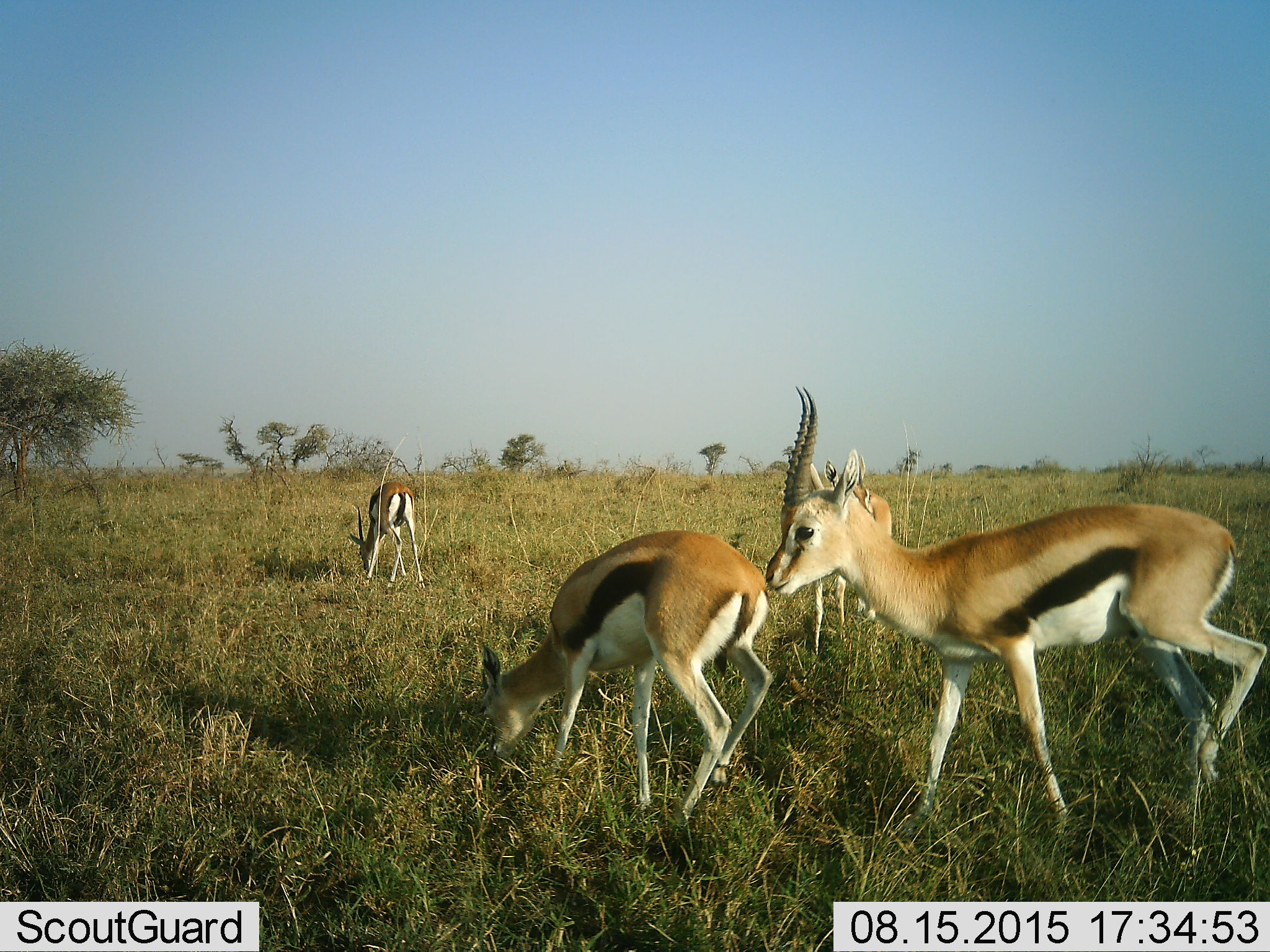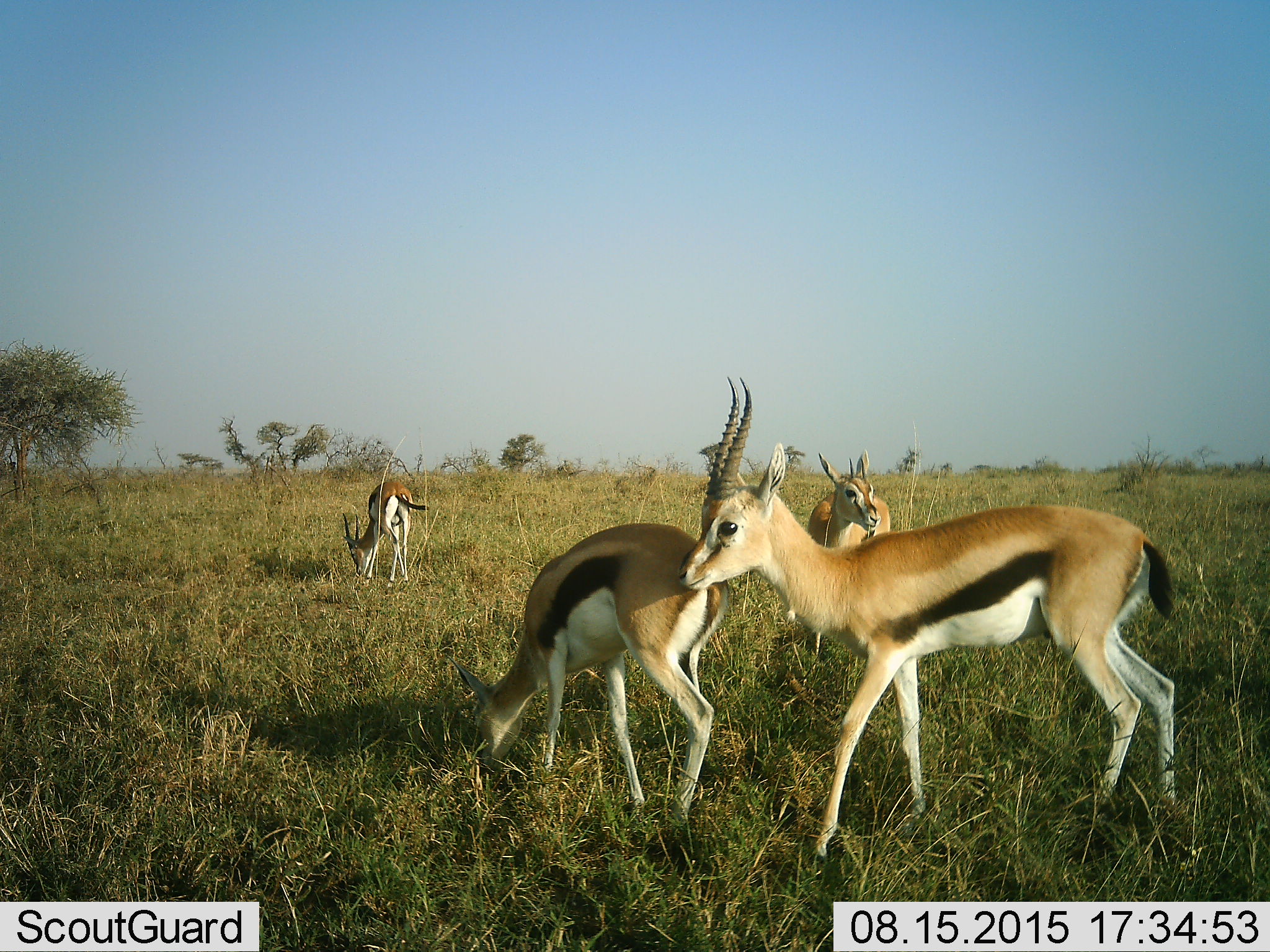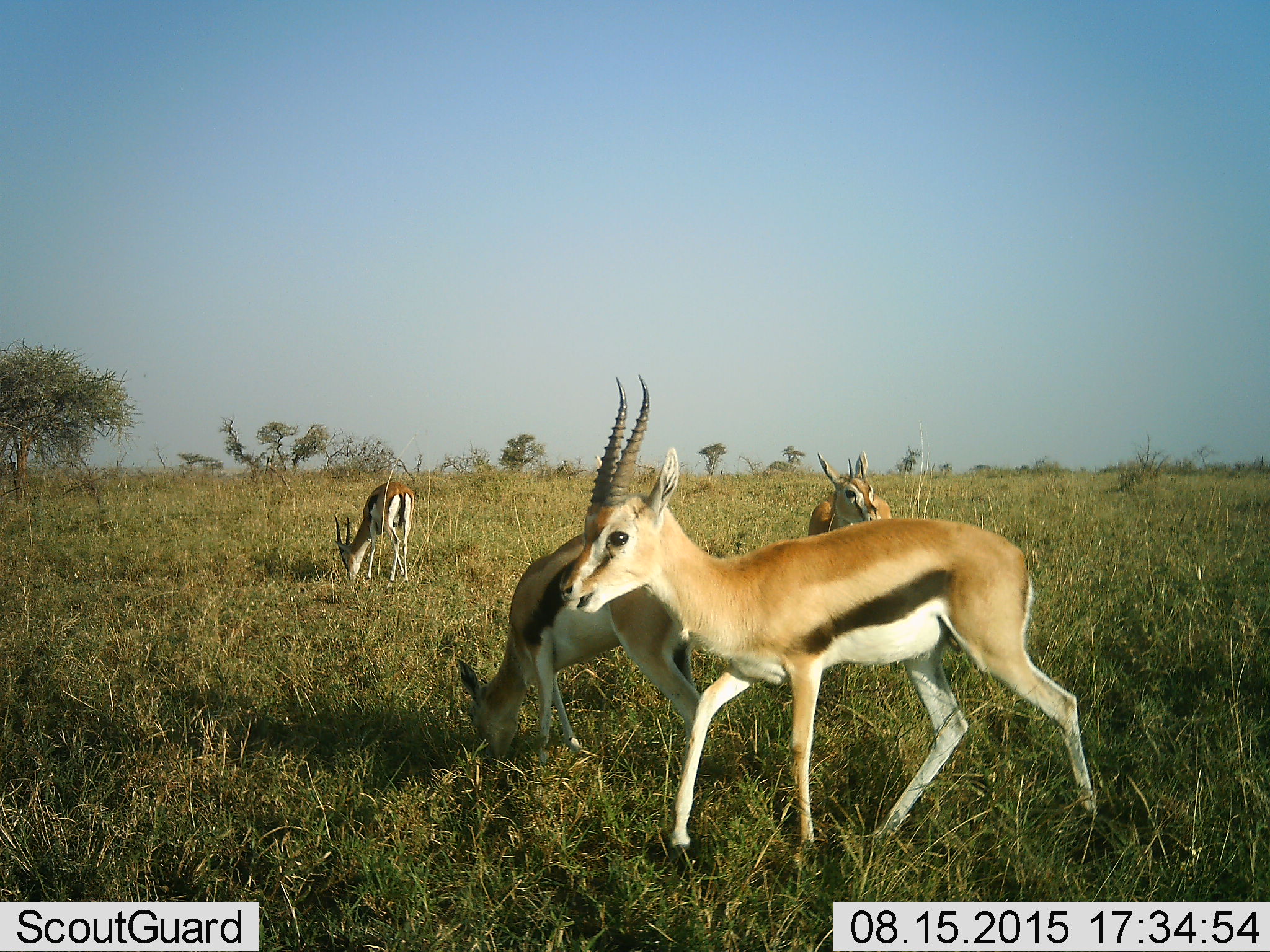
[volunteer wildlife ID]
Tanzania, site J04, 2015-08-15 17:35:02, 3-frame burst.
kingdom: Animalia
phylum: Chordata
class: Mammalia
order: Artiodactyla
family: Bovidae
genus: Eudorcas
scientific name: Eudorcas thomsonii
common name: thomson's gazelle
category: gazellethomsons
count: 4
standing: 44%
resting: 0%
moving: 67%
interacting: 11%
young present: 0%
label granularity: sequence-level